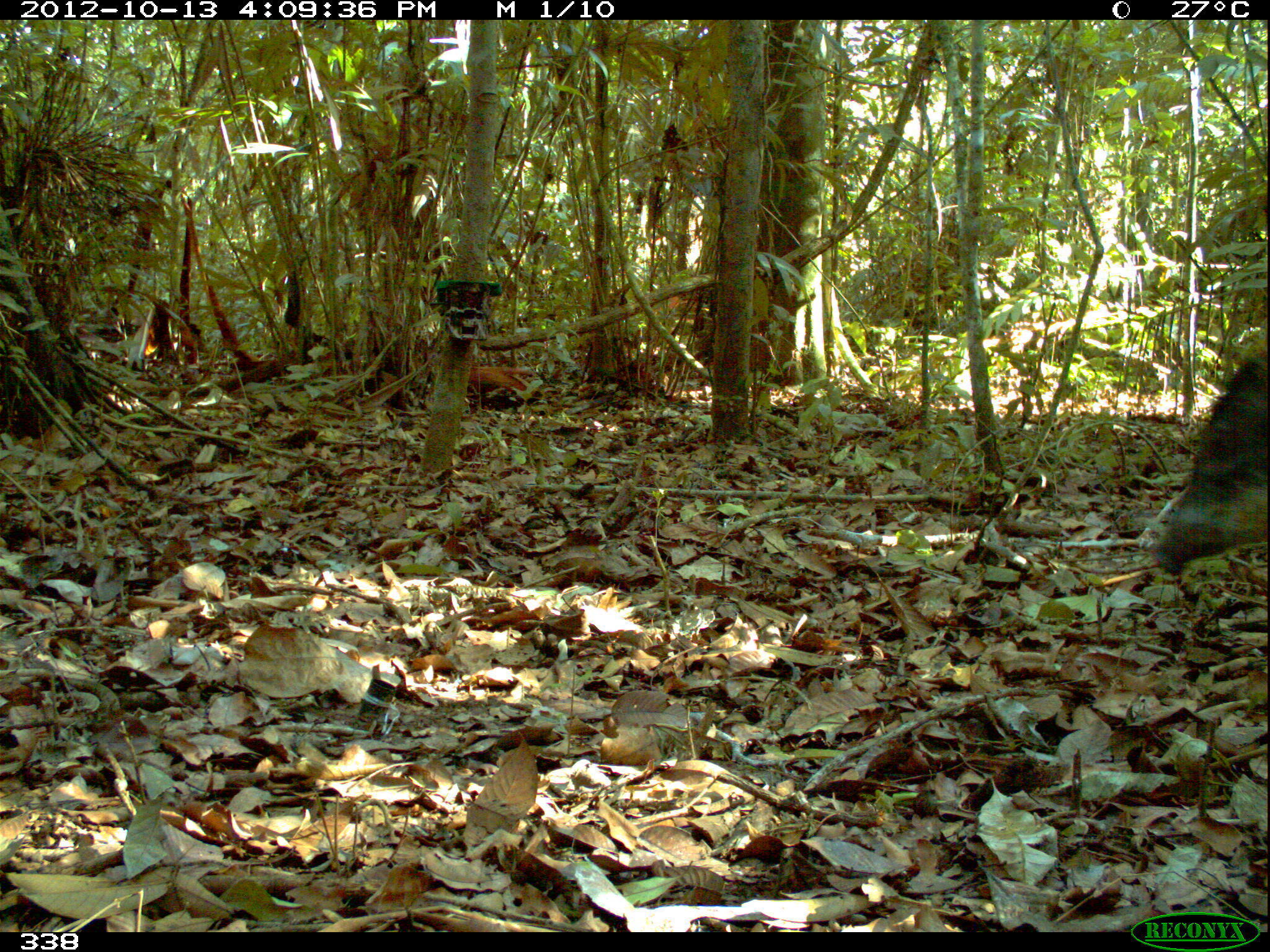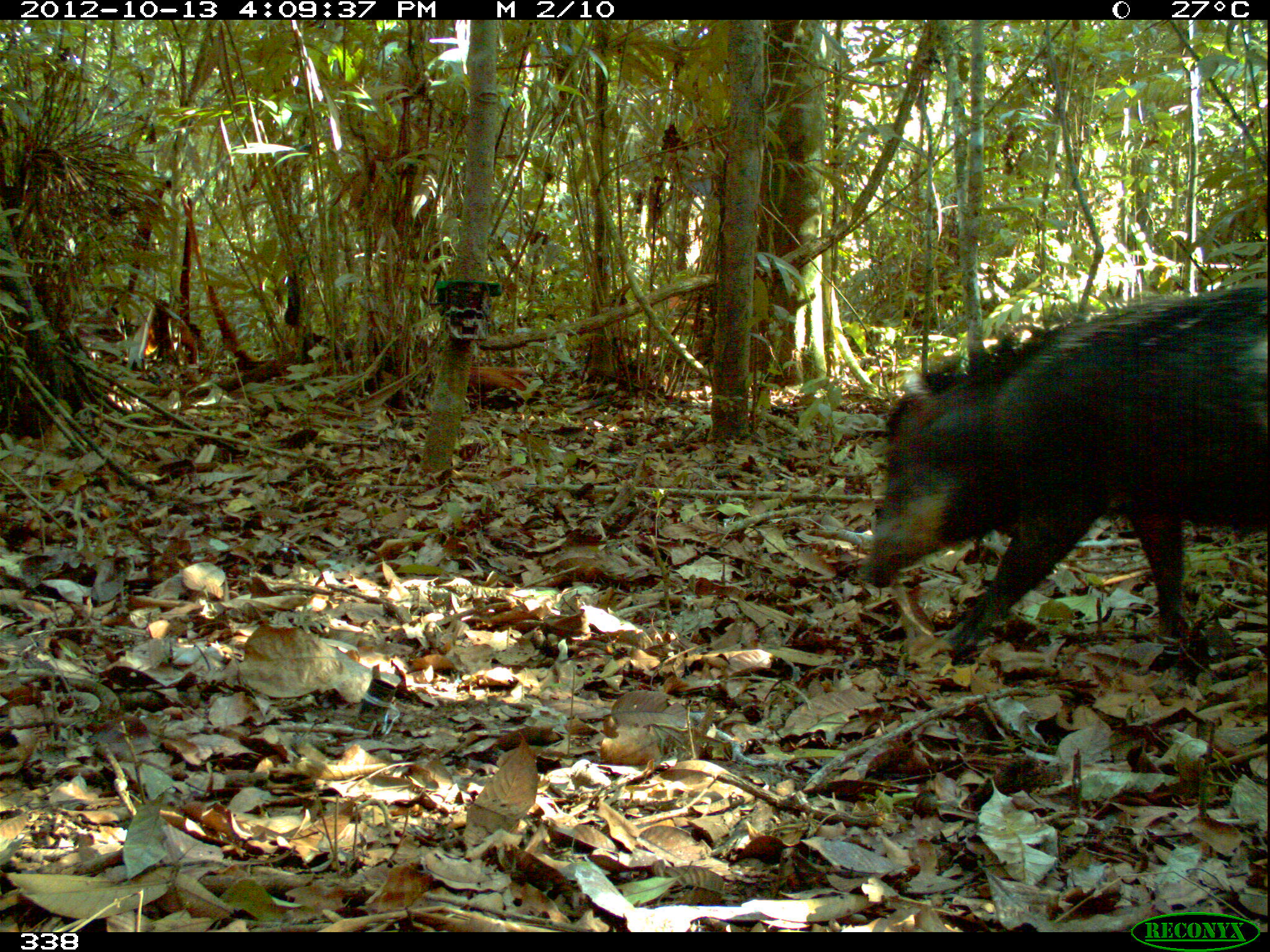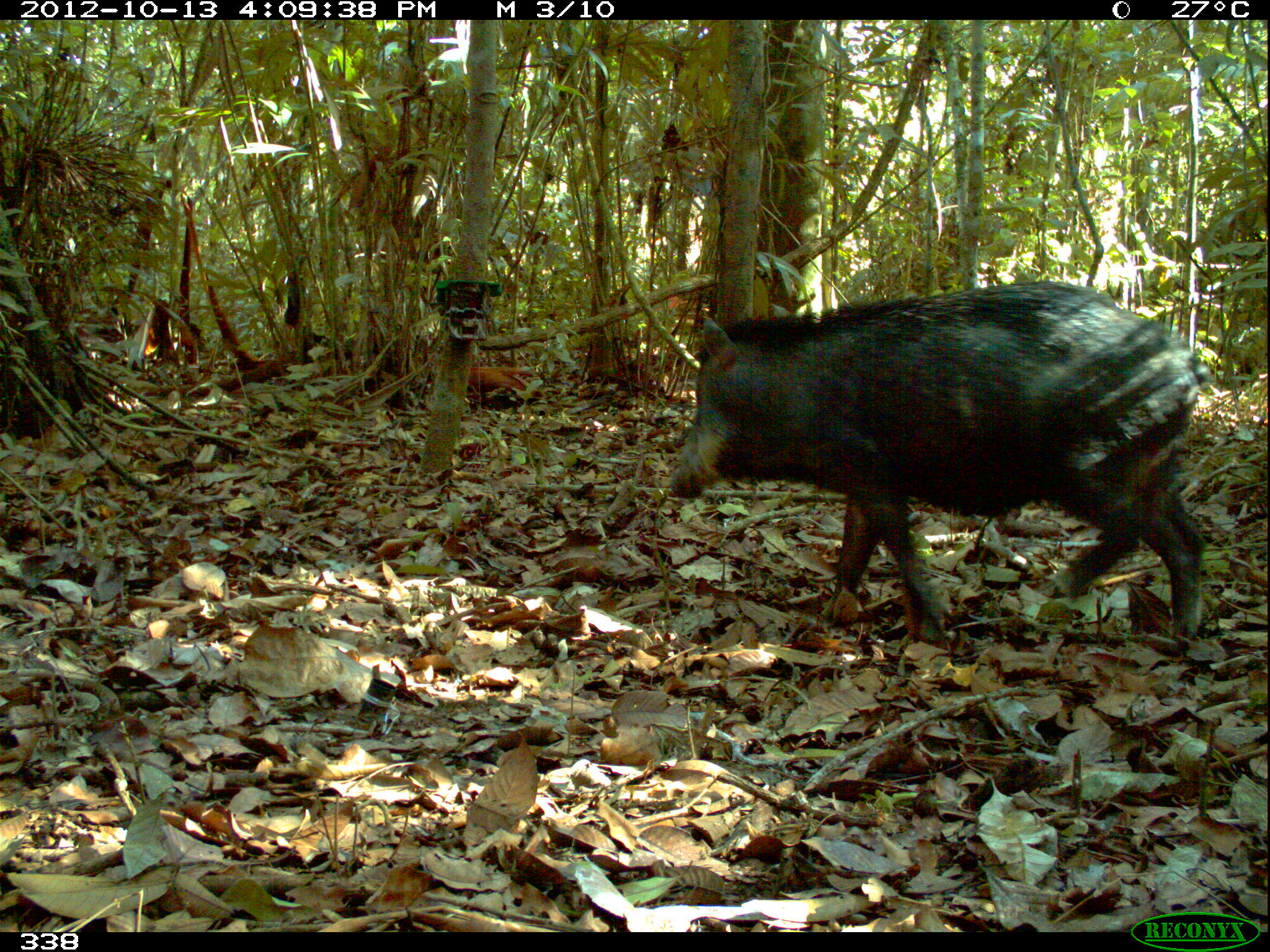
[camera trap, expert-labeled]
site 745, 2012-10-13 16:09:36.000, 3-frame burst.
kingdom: Animalia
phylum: Chordata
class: Mammalia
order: Artiodactyla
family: Tayassuidae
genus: Tayassu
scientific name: Tayassu pecari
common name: white-lipped peccary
Tayassu pecari (white-lipped peccary).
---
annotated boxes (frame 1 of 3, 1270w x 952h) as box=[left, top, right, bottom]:
tayassu pecari: box=[1139, 354, 1266, 575]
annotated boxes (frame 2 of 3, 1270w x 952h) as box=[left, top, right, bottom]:
tayassu pecari: box=[855, 281, 1270, 661]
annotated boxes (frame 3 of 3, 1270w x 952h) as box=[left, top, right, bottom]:
tayassu pecari: box=[663, 275, 1211, 639]